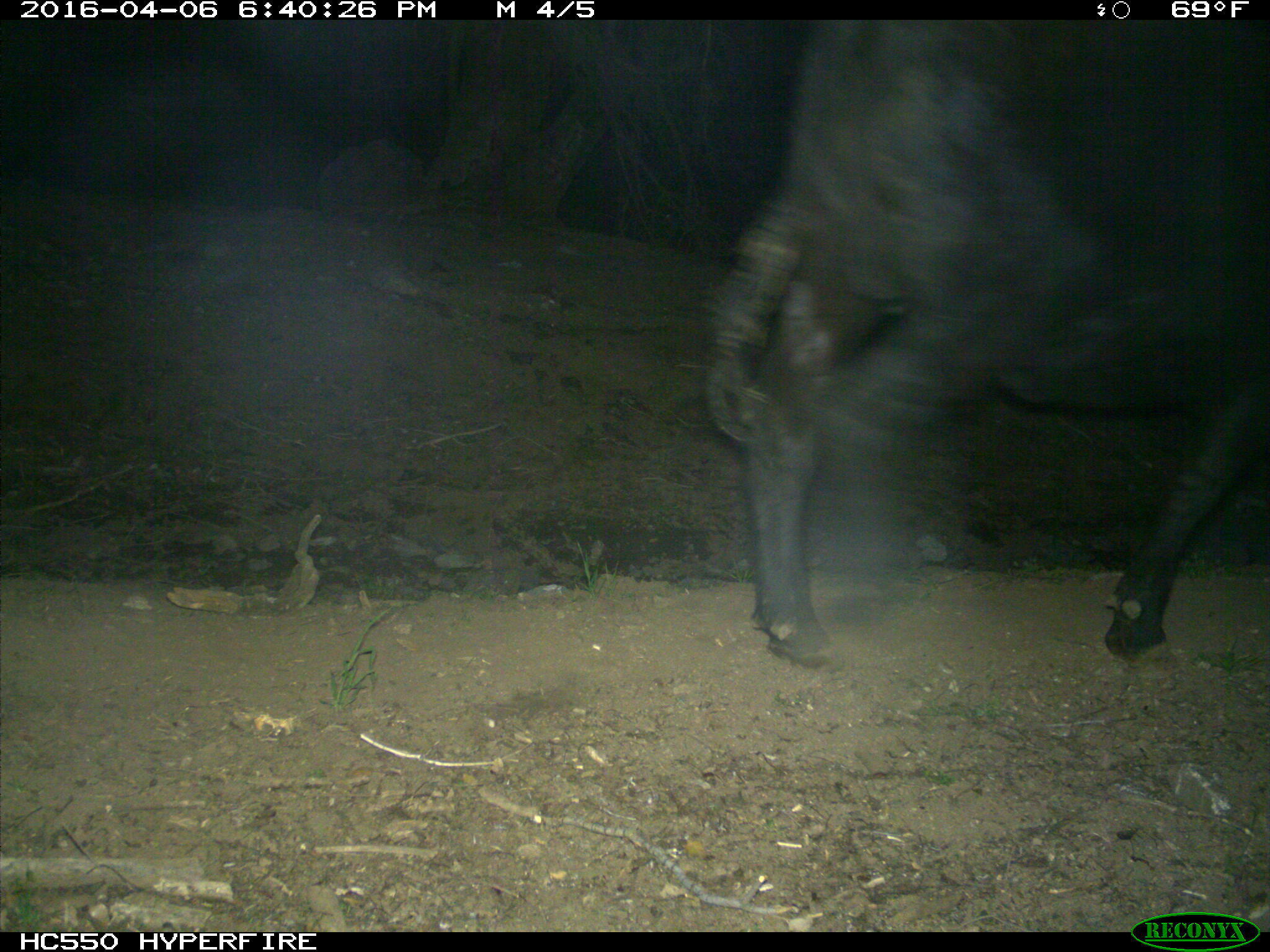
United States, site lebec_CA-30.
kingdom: Animalia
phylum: Chordata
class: Mammalia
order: Artiodactyla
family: Bovidae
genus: Bos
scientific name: Bos taurus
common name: domestic cow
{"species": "Bos taurus (domestic cow)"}